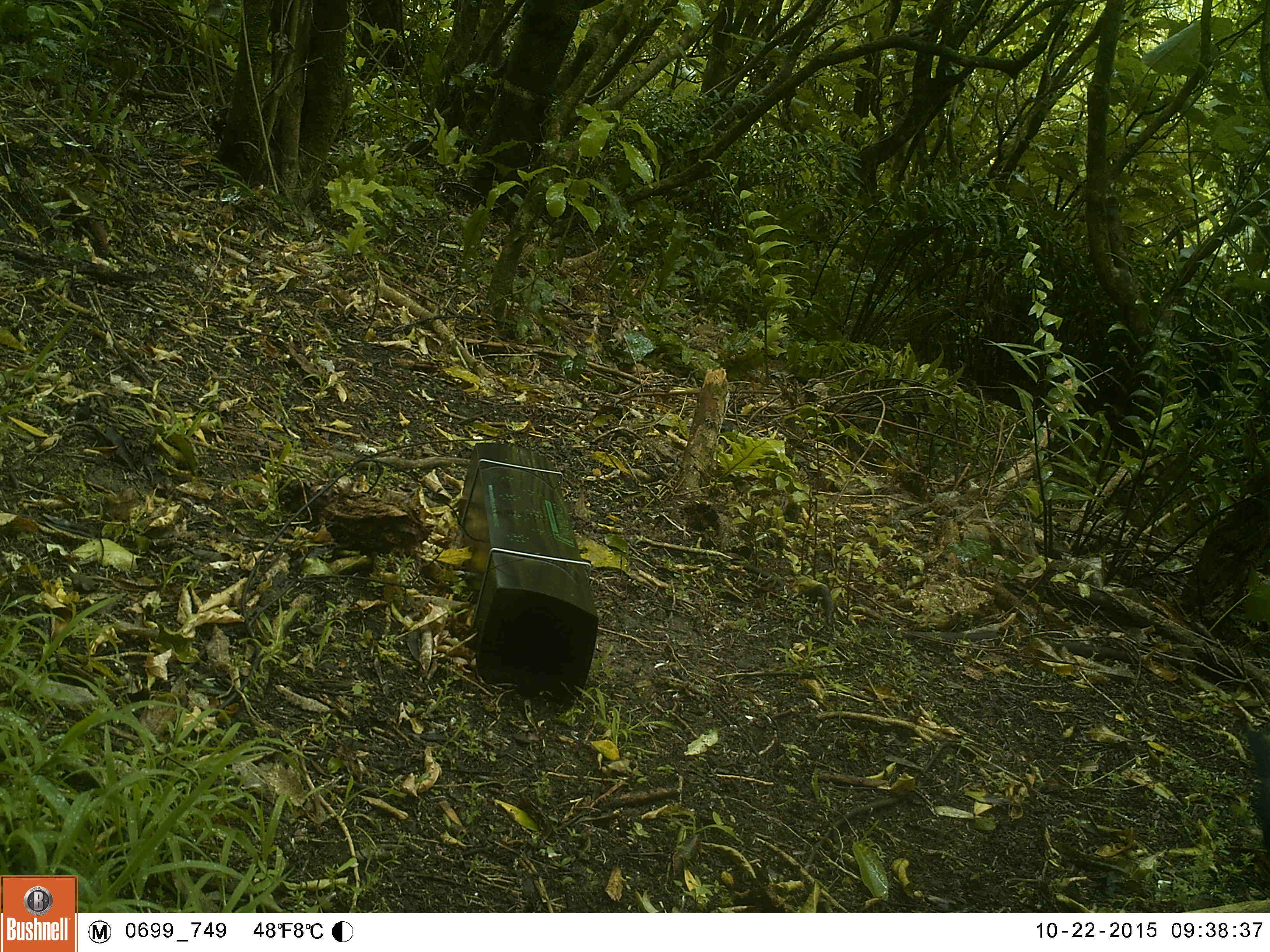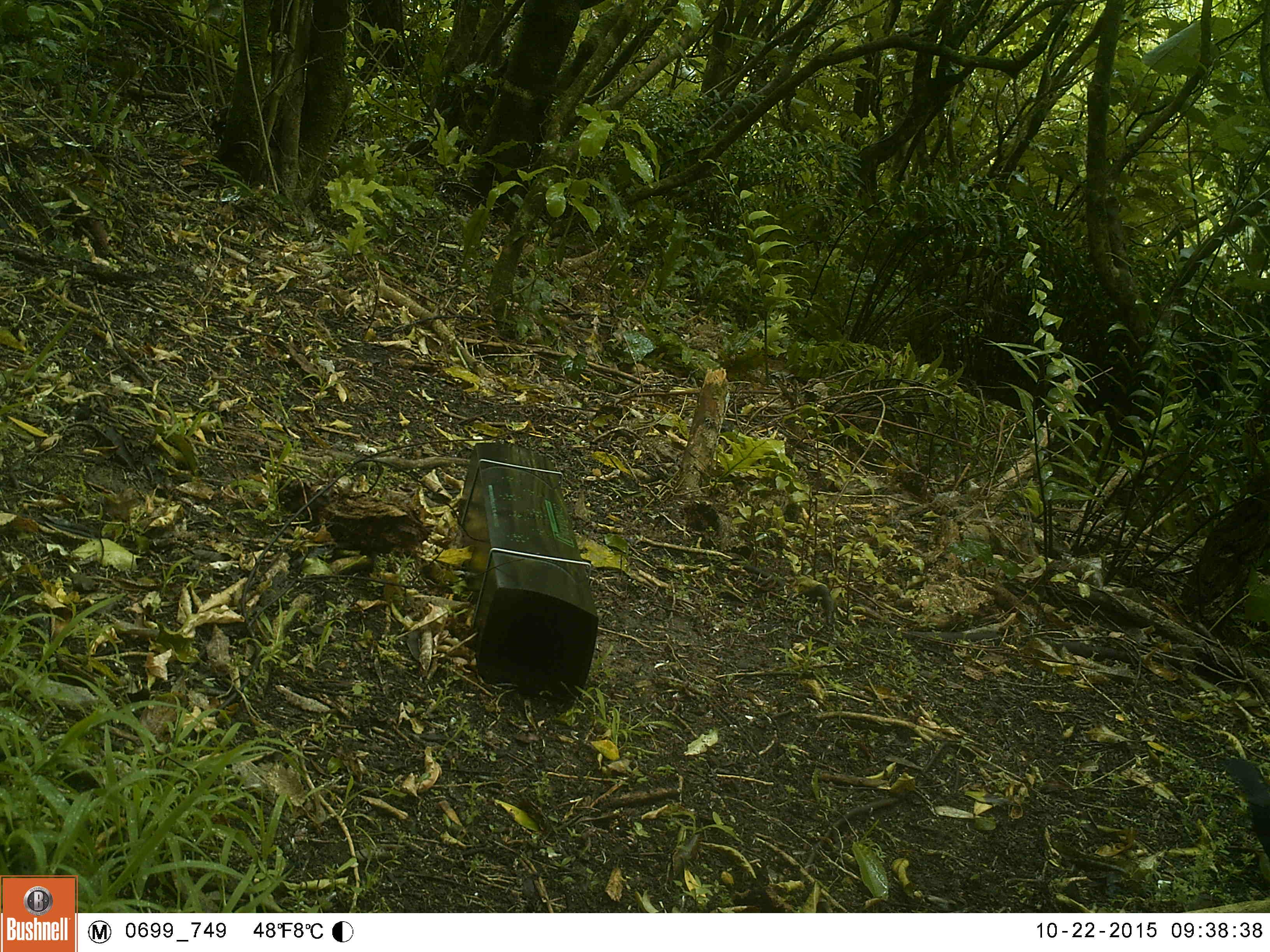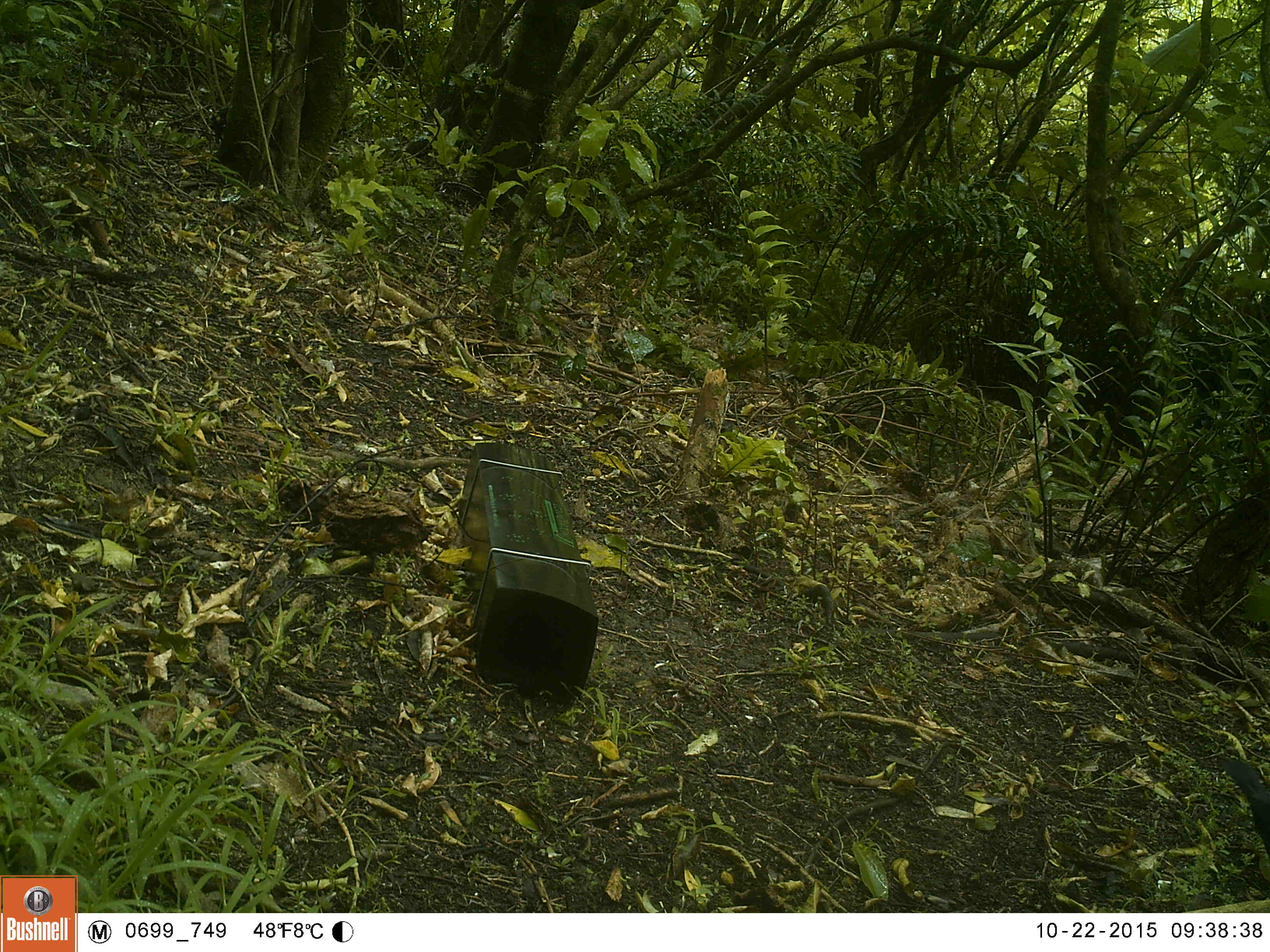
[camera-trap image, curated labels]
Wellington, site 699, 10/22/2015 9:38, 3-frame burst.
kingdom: Animalia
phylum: Chordata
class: Aves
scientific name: Aves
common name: bird